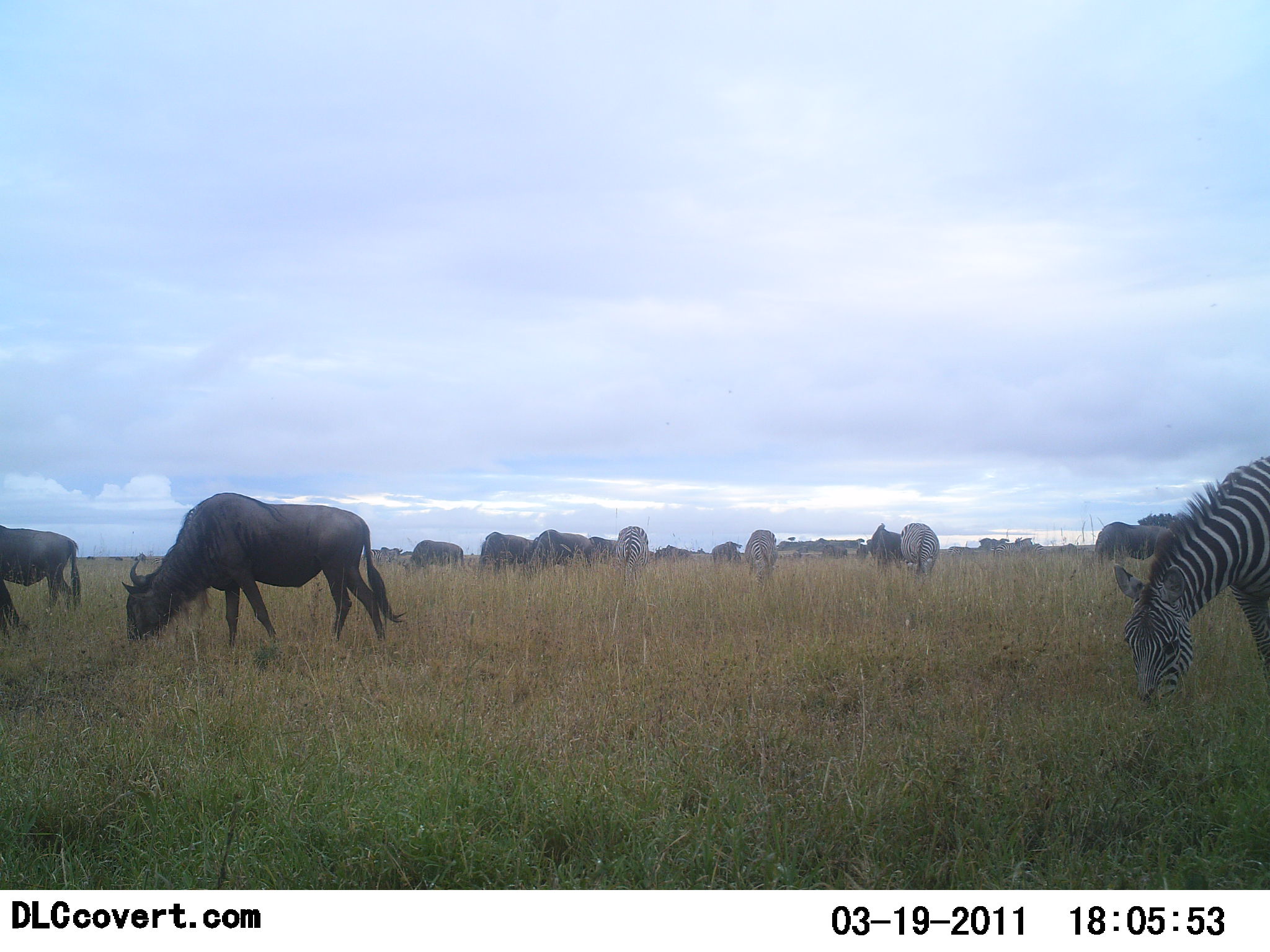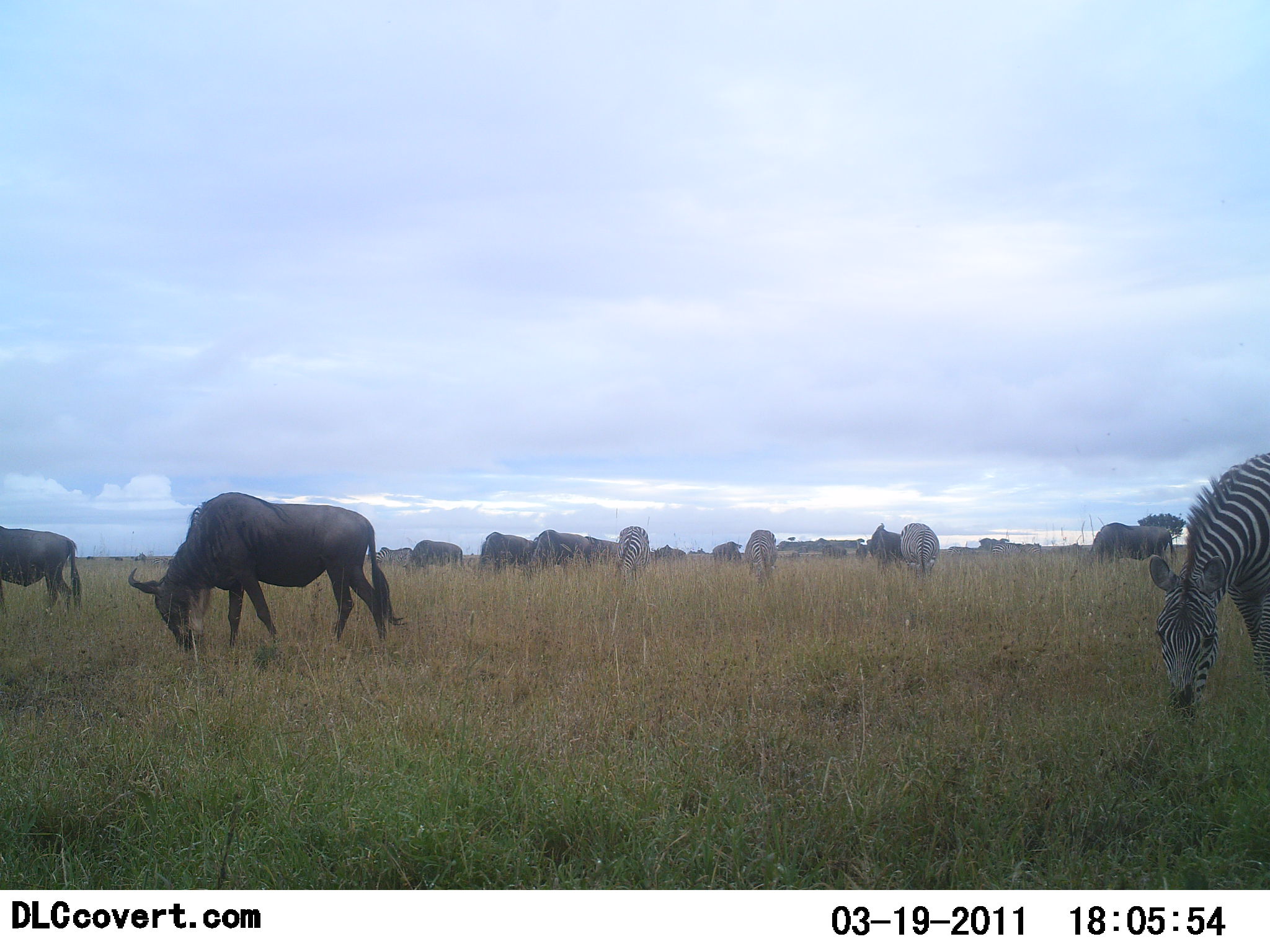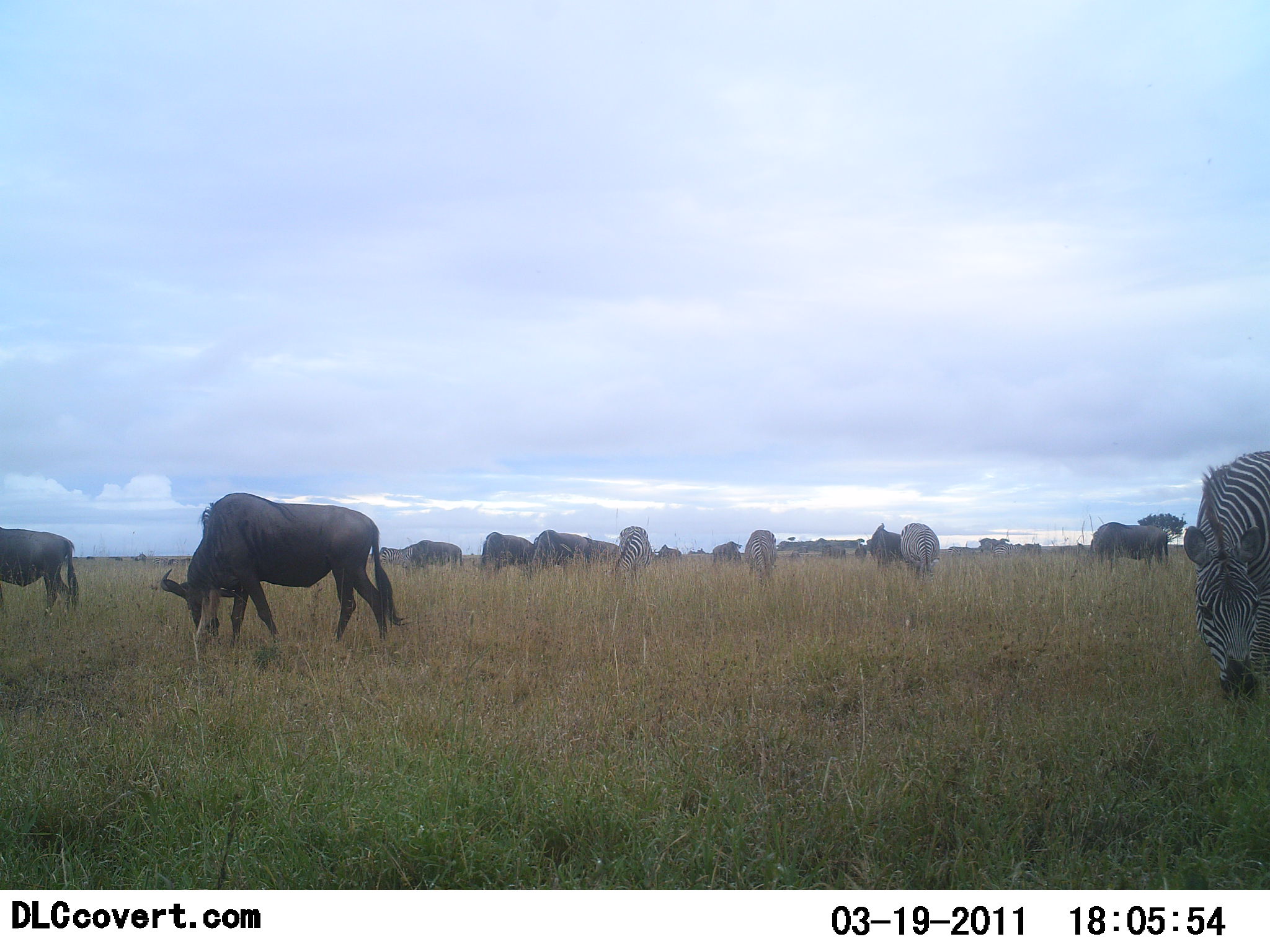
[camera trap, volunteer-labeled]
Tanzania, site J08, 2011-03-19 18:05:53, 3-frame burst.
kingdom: Animalia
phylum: Chordata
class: Mammalia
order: Artiodactyla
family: Bovidae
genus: Connochaetes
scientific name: Connochaetes taurinus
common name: blue wildebeest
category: wildebeest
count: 11-50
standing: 50%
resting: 0%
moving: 10%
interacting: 0%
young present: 0%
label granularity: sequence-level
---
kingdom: Animalia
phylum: Chordata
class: Mammalia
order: Perissodactyla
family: Equidae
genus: Equus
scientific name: Equus quagga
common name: plains zebra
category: zebra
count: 4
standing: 42%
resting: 0%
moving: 8%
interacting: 0%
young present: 0%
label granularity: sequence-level